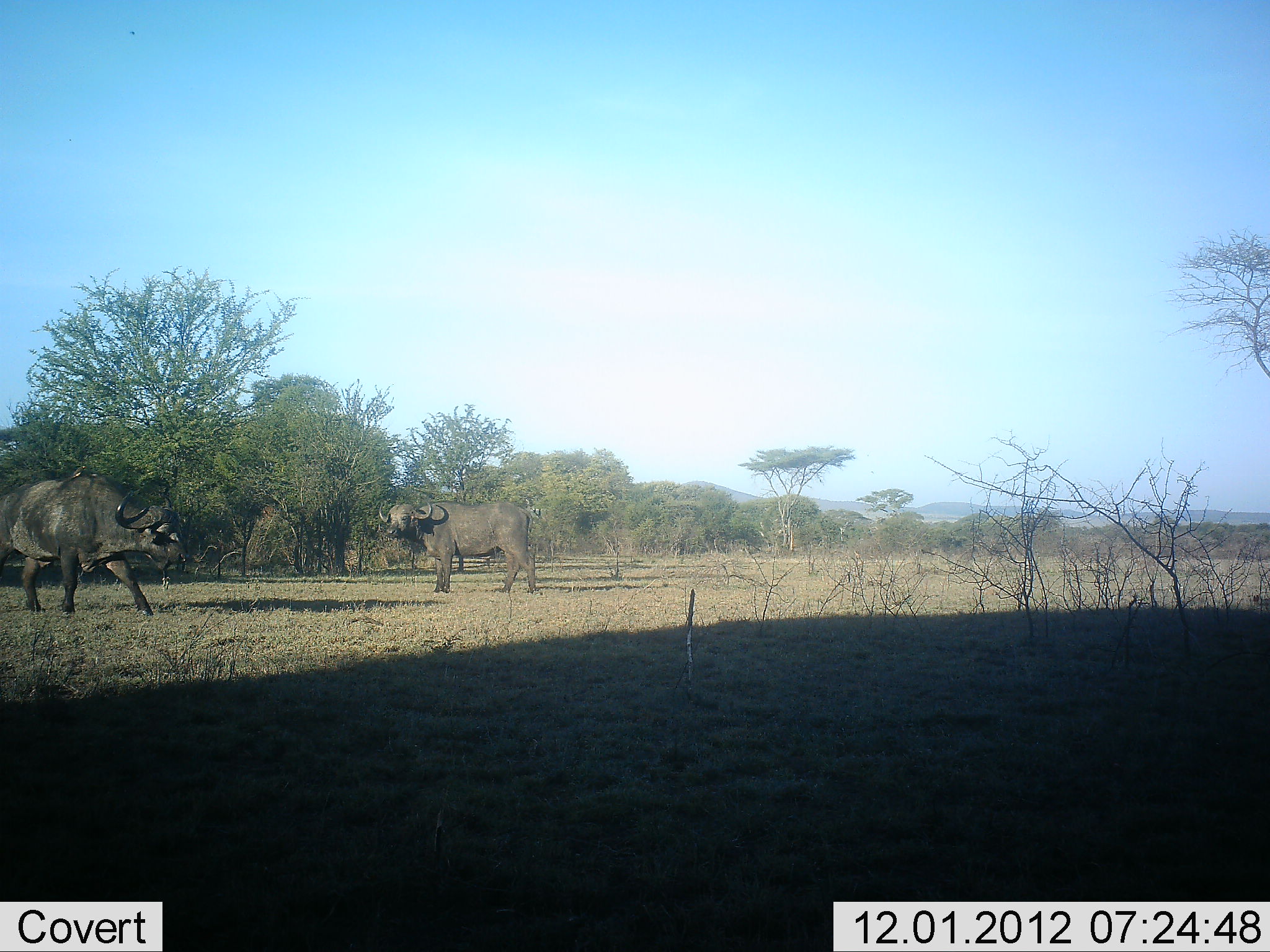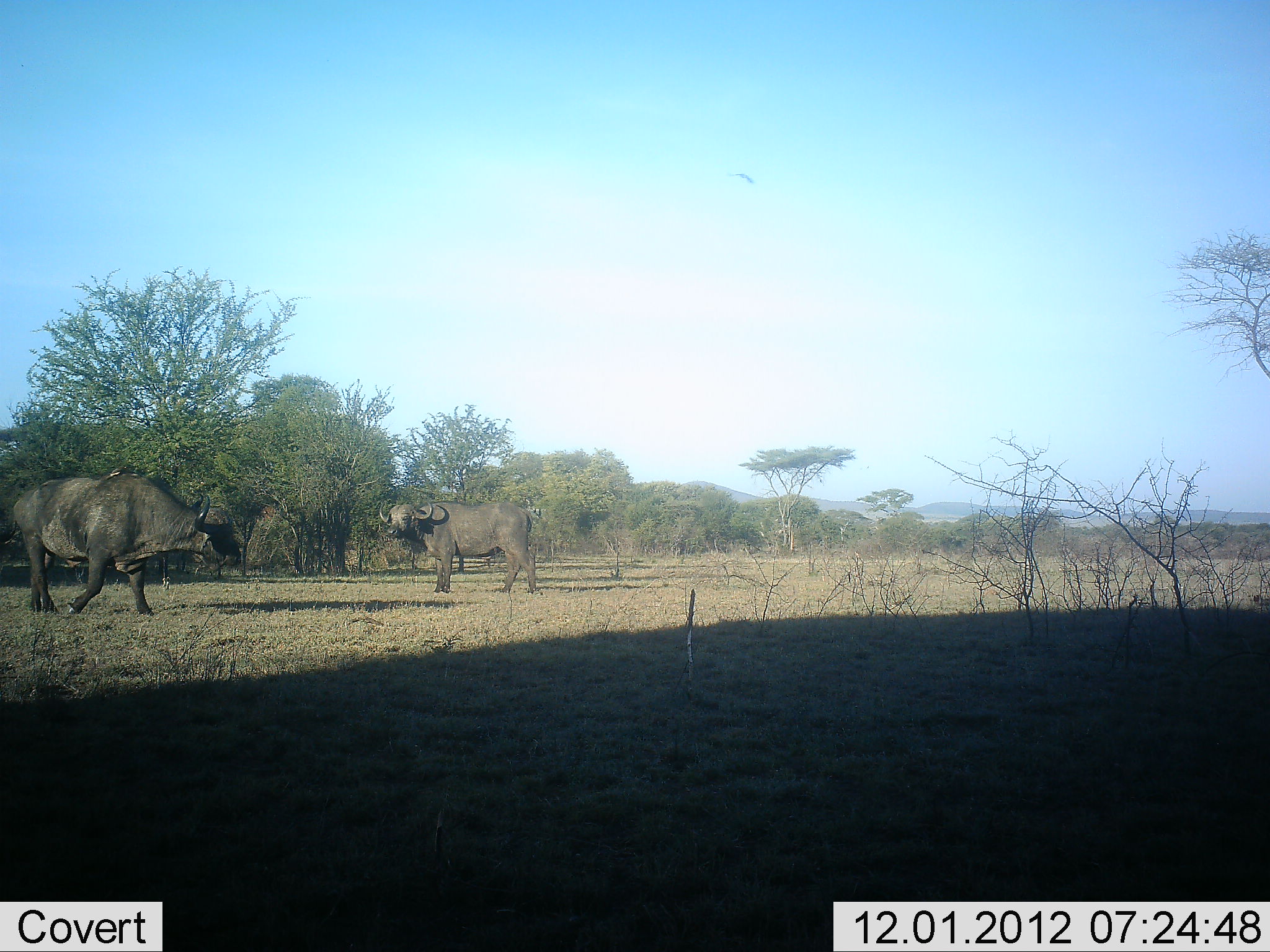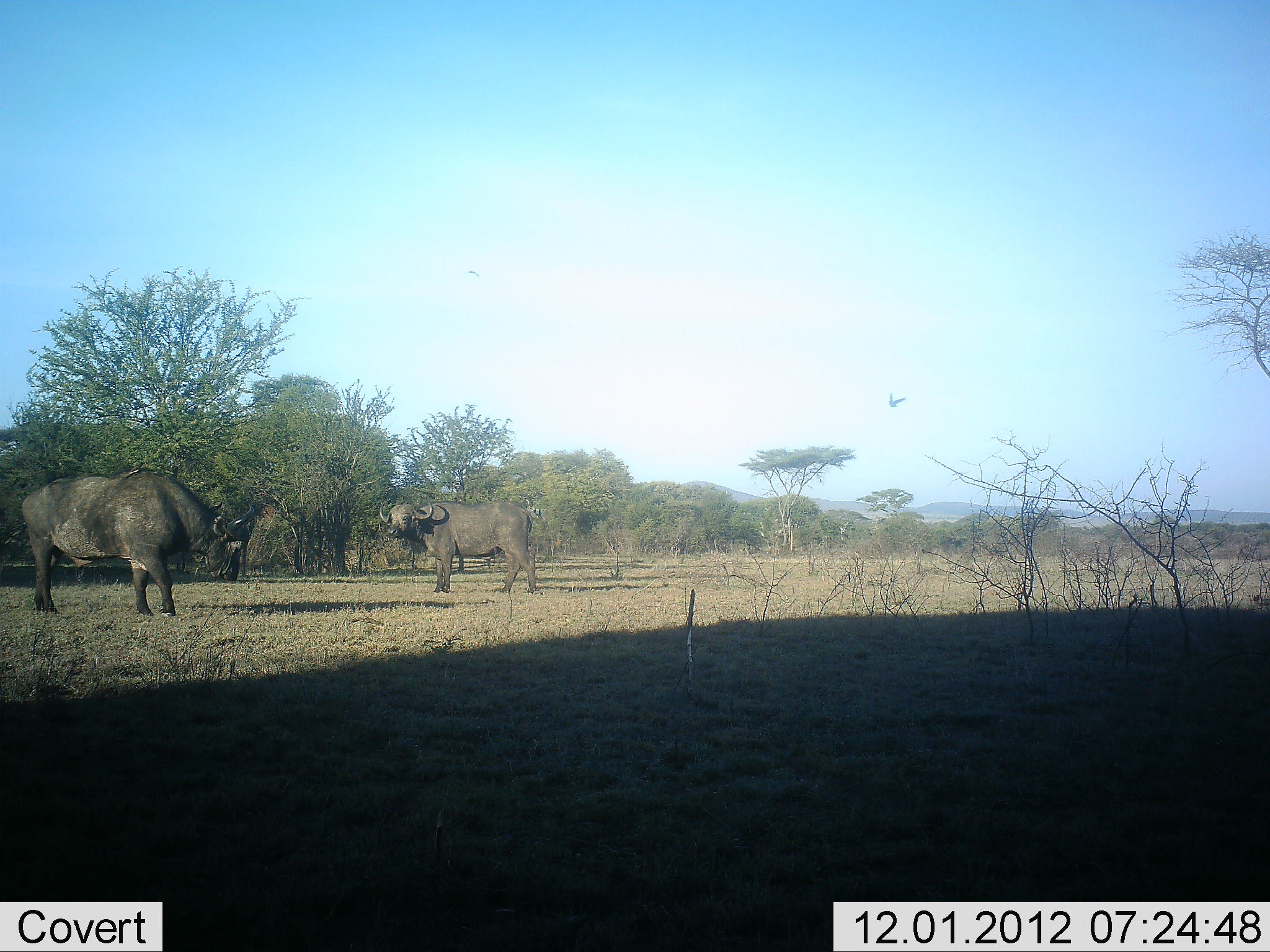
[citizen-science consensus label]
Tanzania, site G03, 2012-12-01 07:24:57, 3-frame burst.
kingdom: Animalia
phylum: Chordata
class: Mammalia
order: Artiodactyla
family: Bovidae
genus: Syncerus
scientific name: Syncerus caffer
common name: cape buffalo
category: buffalo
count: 2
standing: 95%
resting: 0%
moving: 81%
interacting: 0%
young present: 0%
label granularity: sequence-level